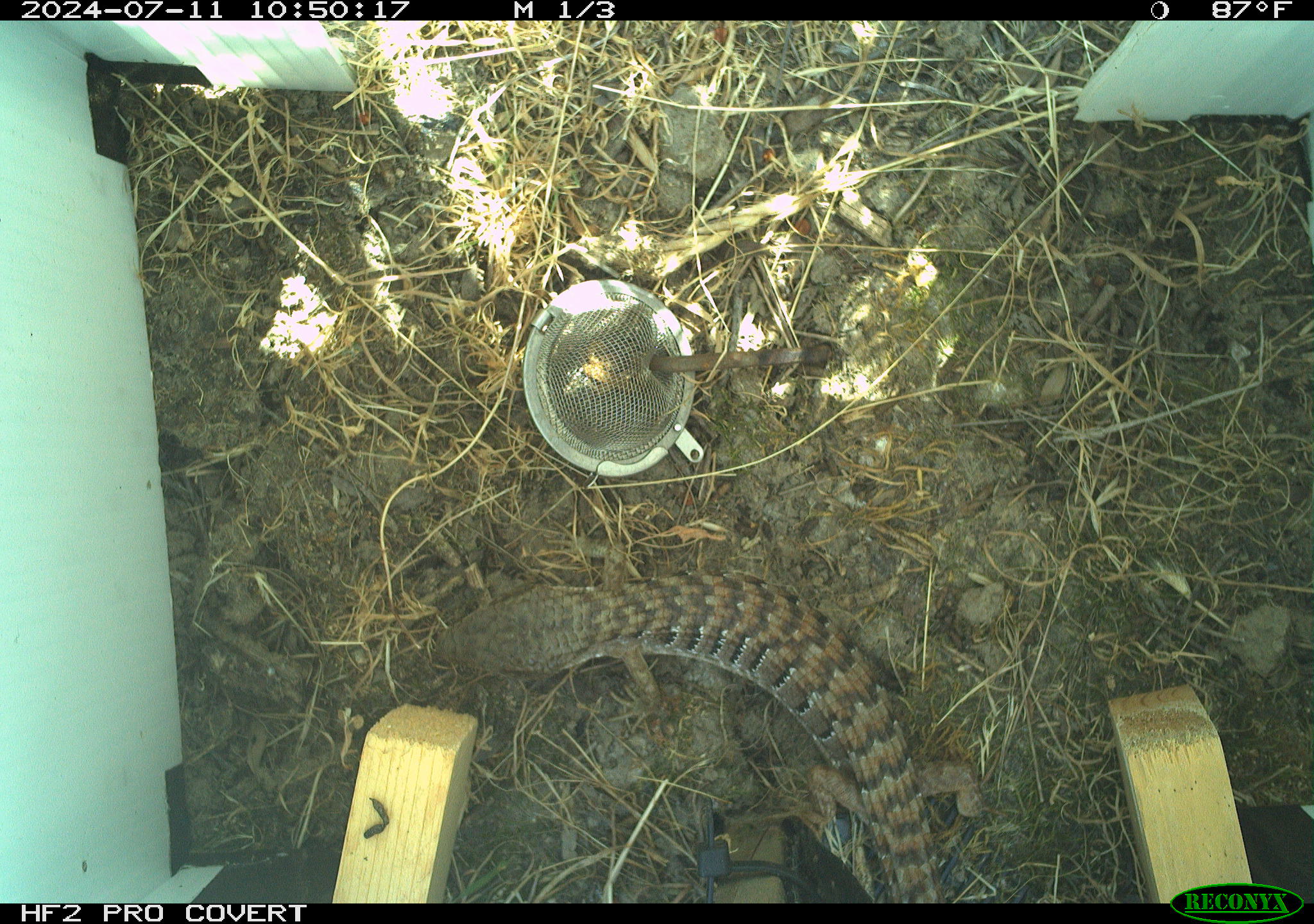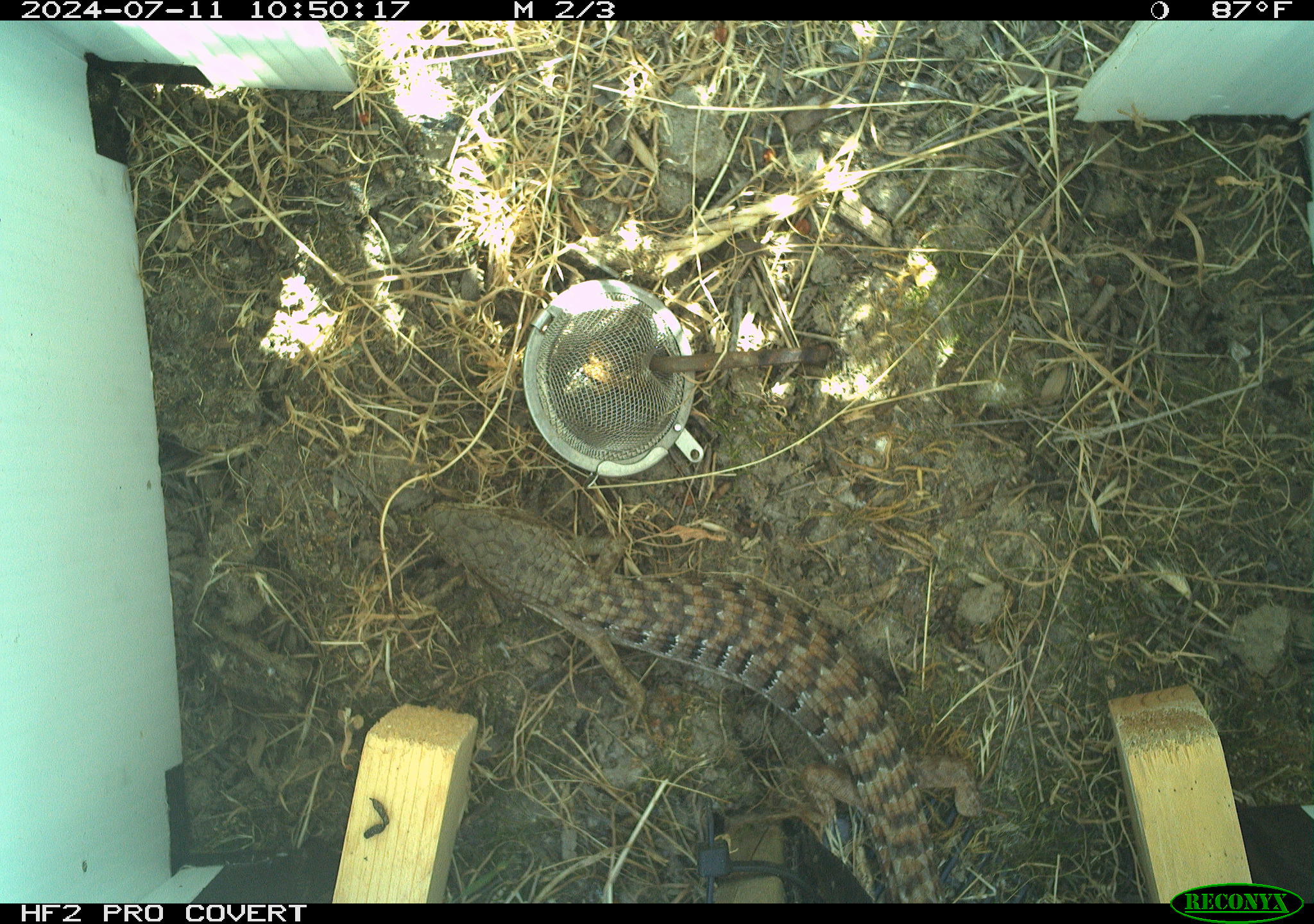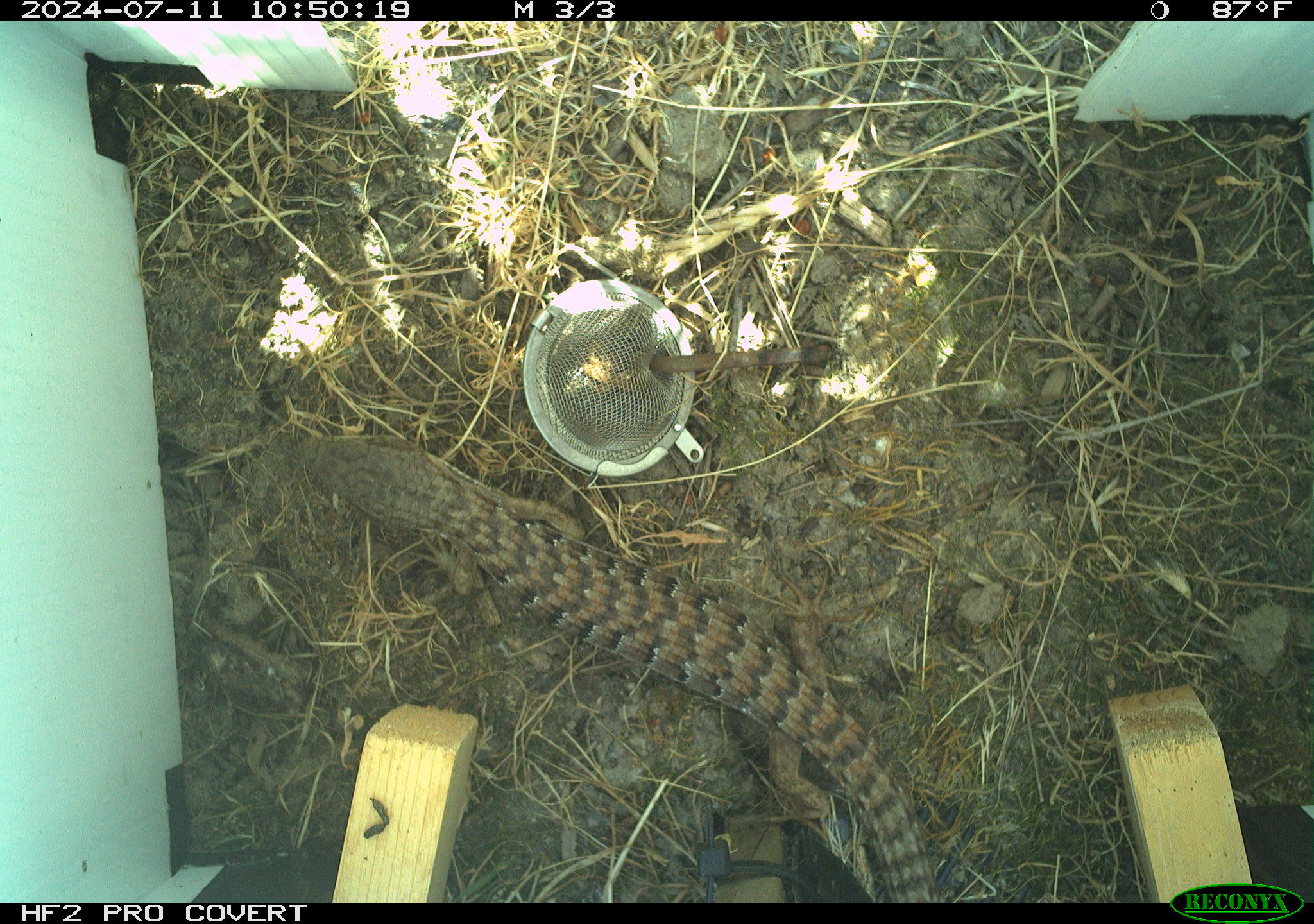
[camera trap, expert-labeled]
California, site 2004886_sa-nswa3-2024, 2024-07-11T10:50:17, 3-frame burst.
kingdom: Animalia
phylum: Chordata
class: Reptilia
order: Squamata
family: Anguidae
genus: Elgaria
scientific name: Elgaria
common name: alligator lizards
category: elgaria species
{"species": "elgaria species (alligator lizards) (Elgaria)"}